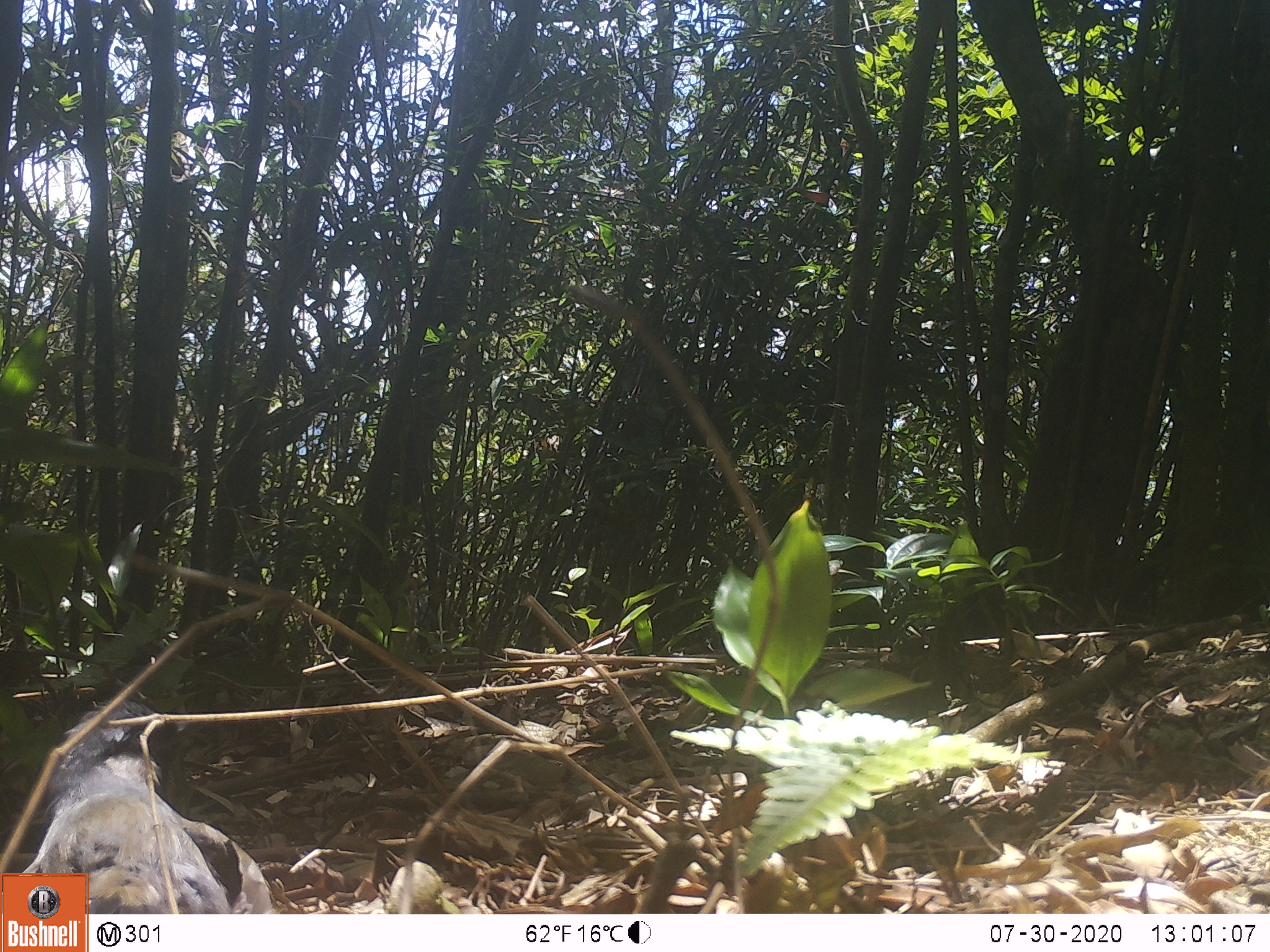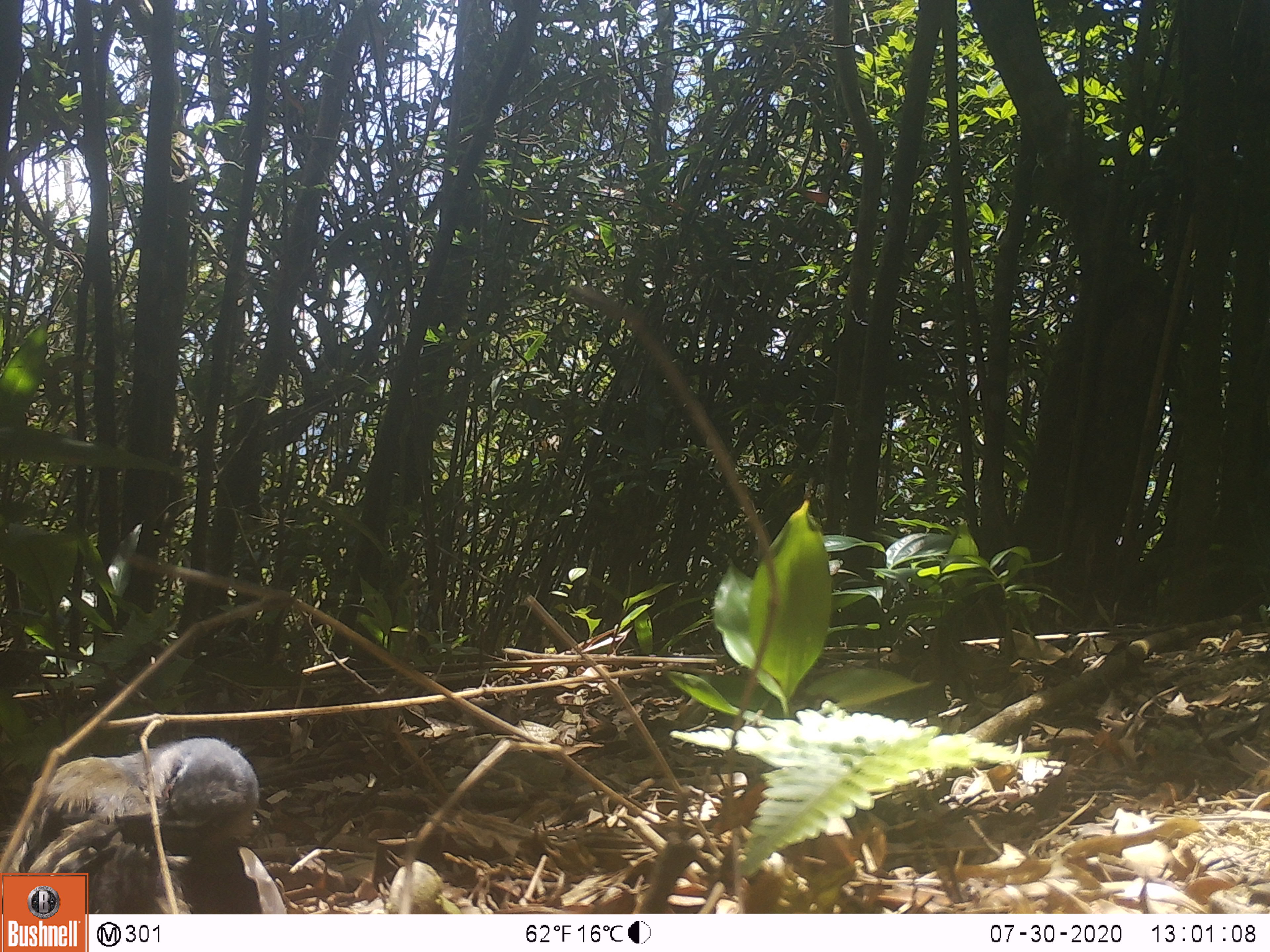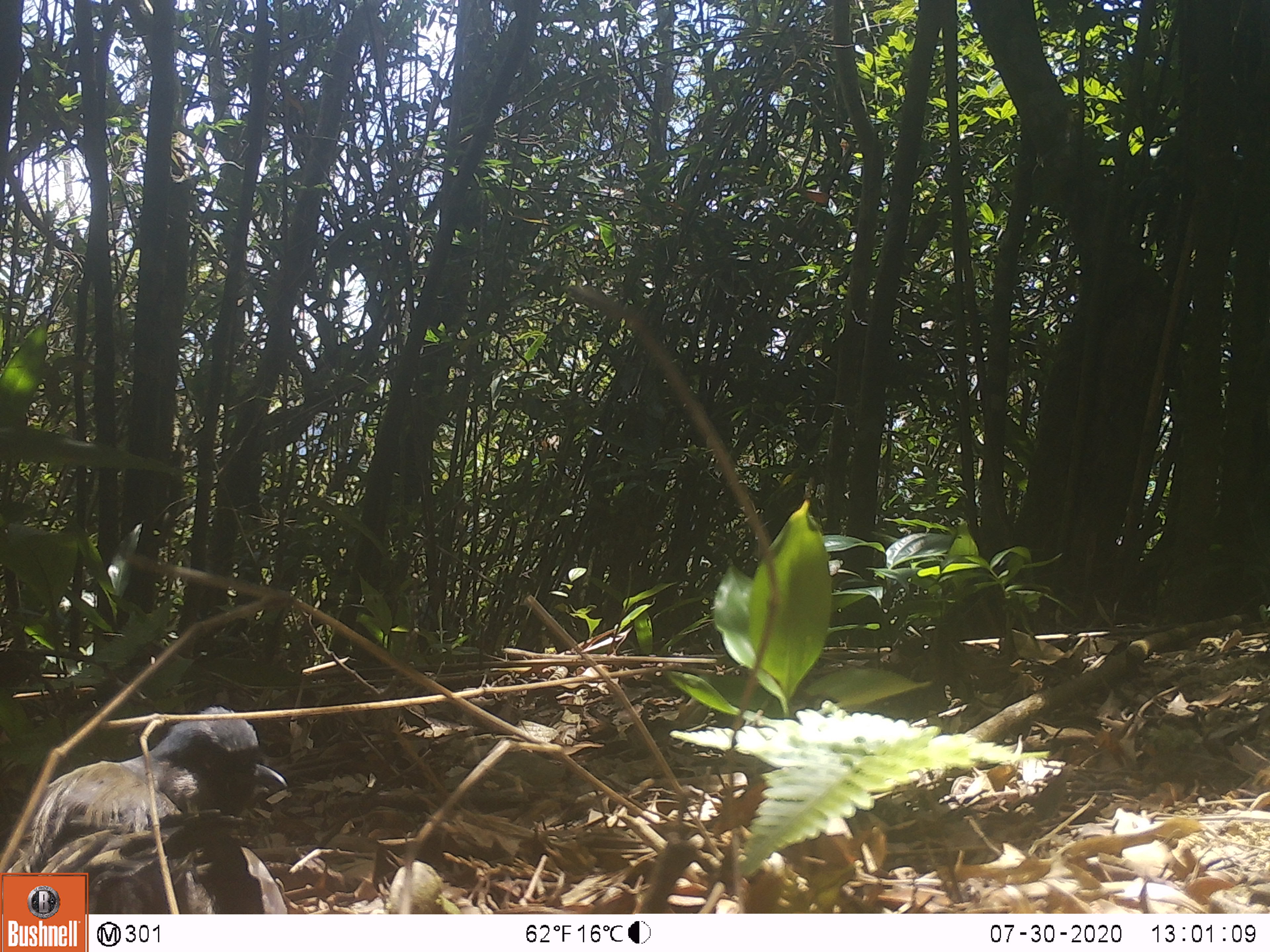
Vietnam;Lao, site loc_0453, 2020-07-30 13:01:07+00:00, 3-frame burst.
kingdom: Animalia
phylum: Chordata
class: Aves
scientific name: Aves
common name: bird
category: unidentified bird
Unidentified bird (bird) (Aves). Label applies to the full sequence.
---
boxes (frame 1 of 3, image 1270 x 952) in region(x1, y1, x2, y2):
unidentified bird: region(19, 700, 274, 914)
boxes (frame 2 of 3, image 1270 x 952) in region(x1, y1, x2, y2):
unidentified bird: region(0, 734, 286, 914)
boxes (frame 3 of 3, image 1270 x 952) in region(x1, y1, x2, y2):
unidentified bird: region(0, 705, 290, 914)